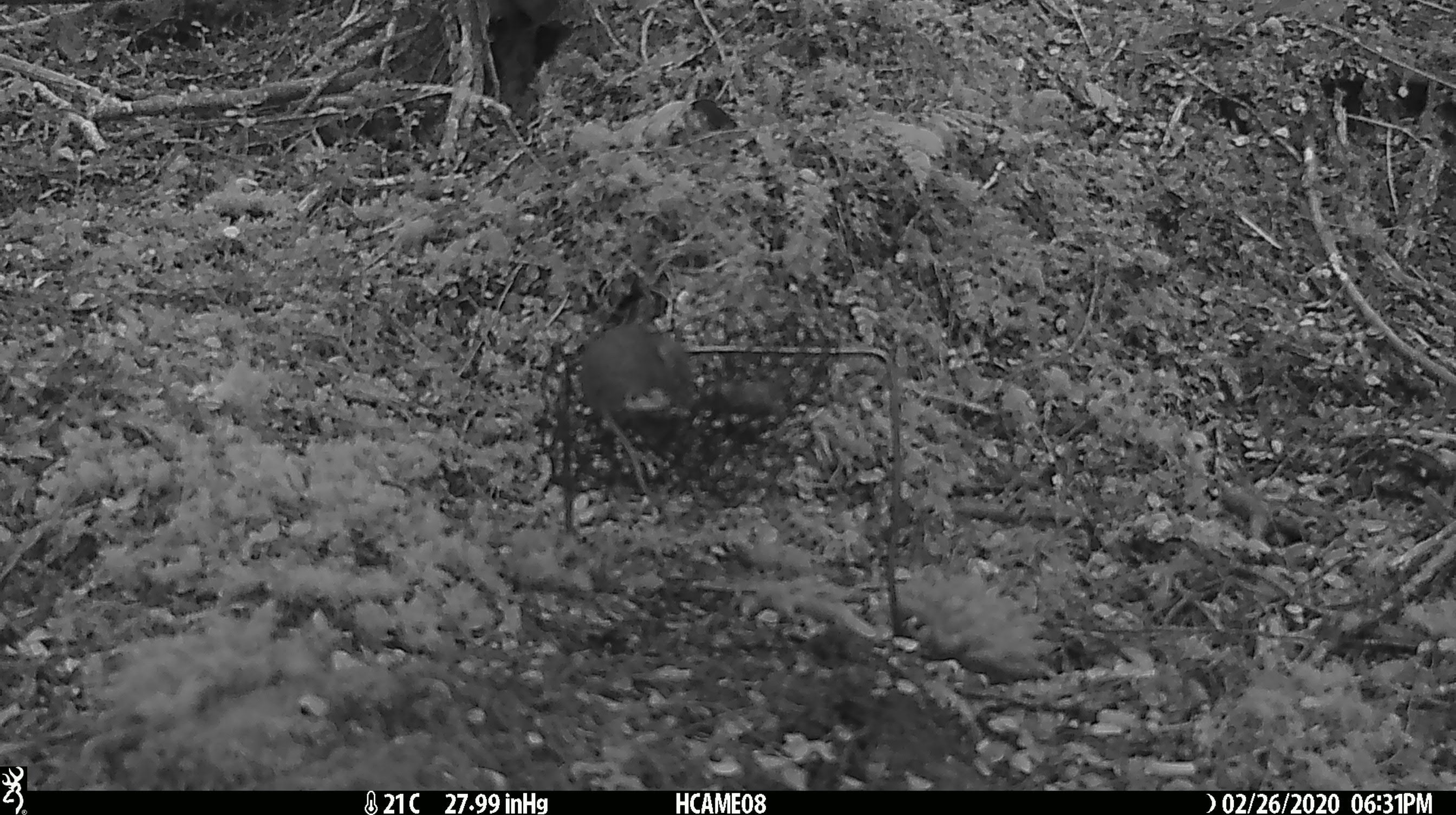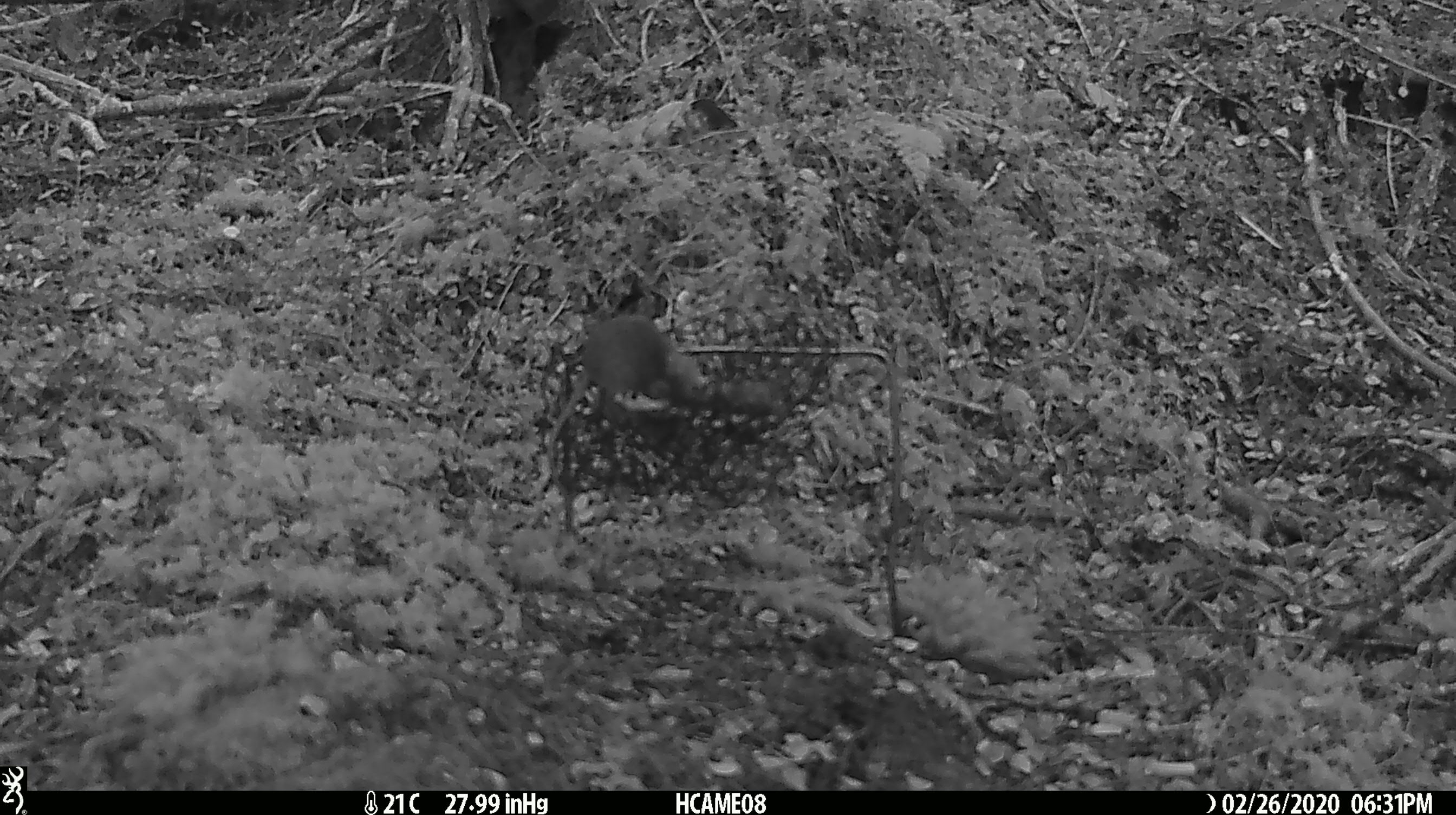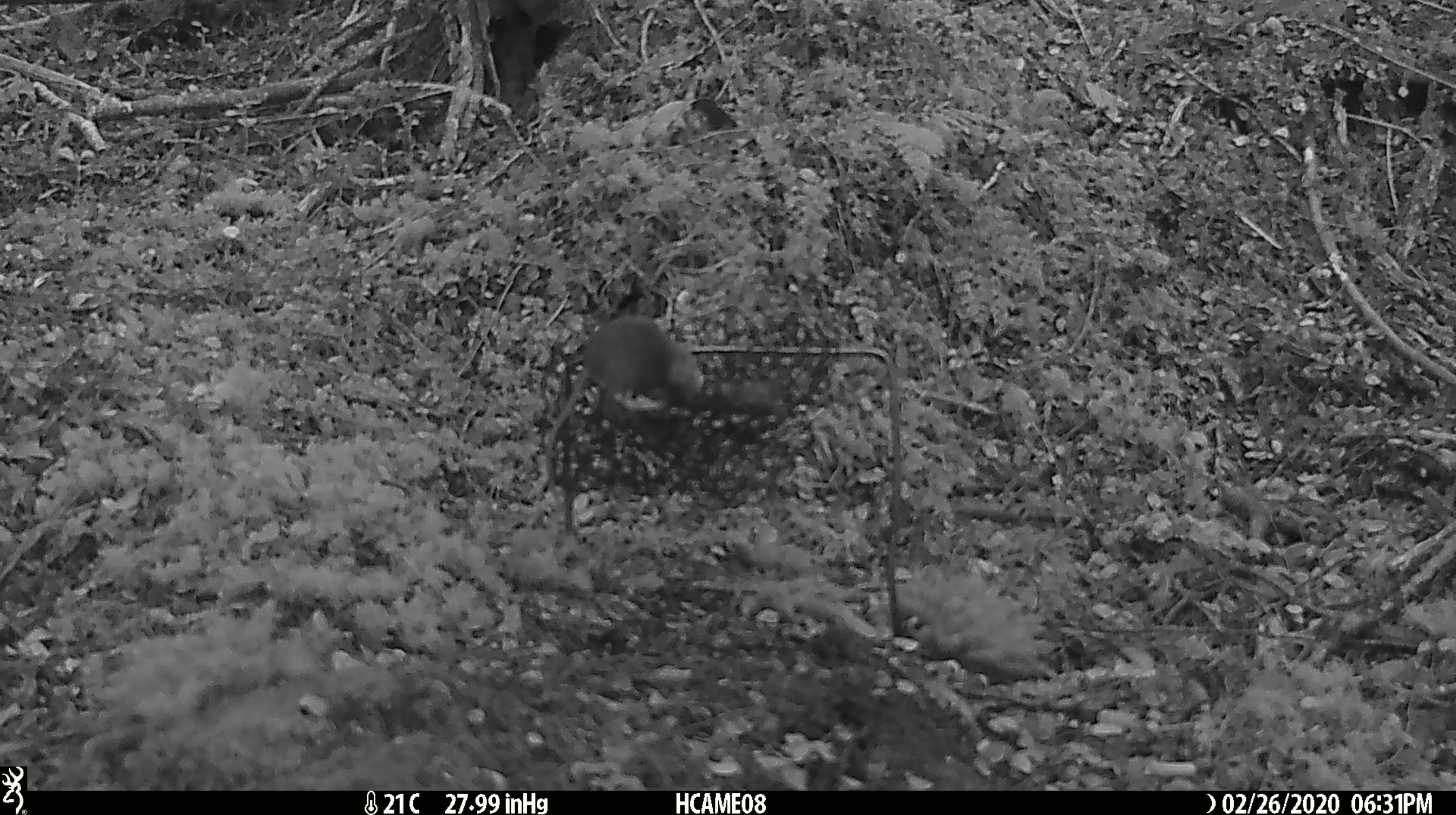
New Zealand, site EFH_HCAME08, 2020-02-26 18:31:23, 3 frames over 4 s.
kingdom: Animalia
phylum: Chordata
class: Mammalia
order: Rodentia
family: Muridae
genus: Mus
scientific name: Mus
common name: mouse